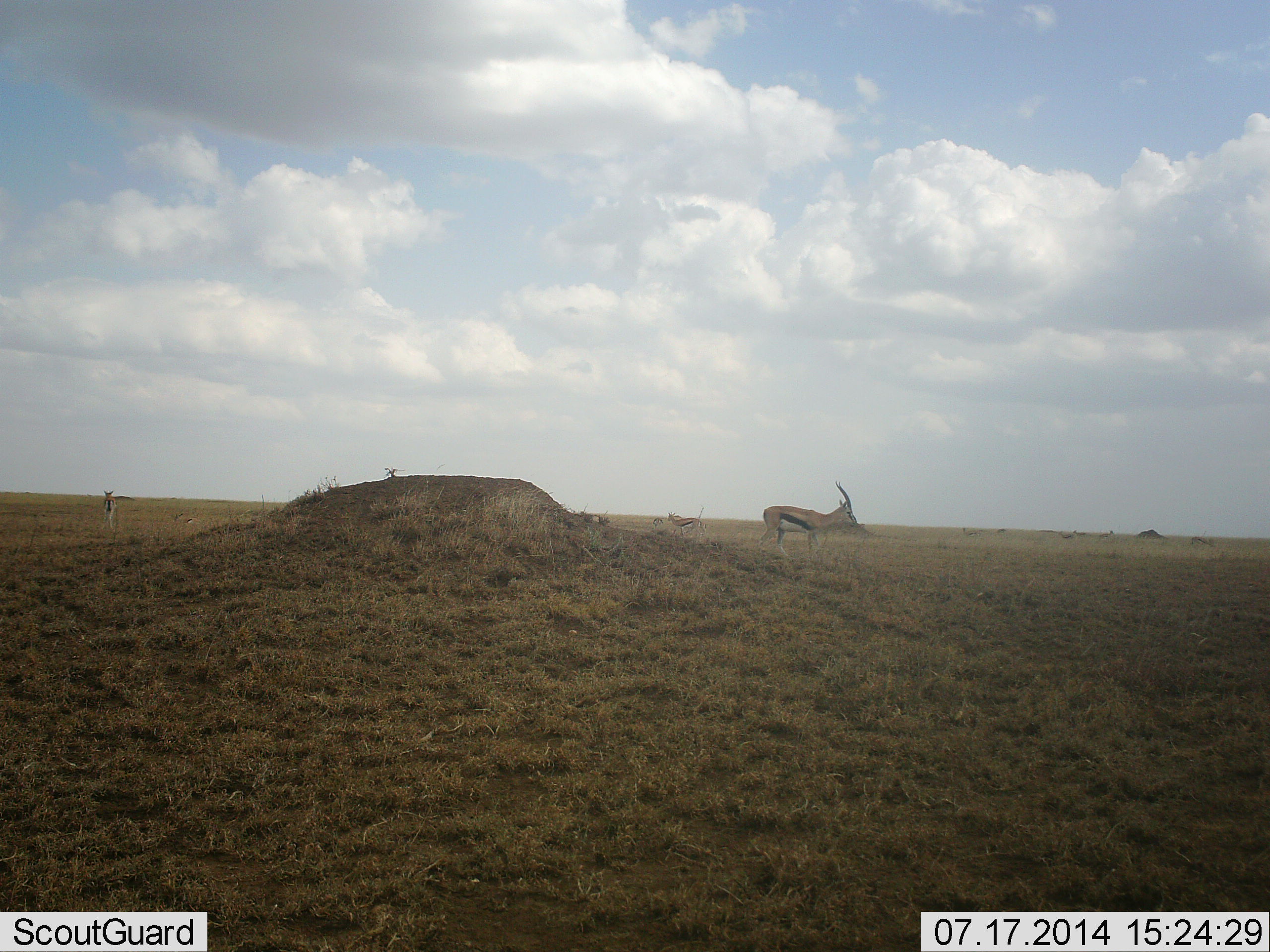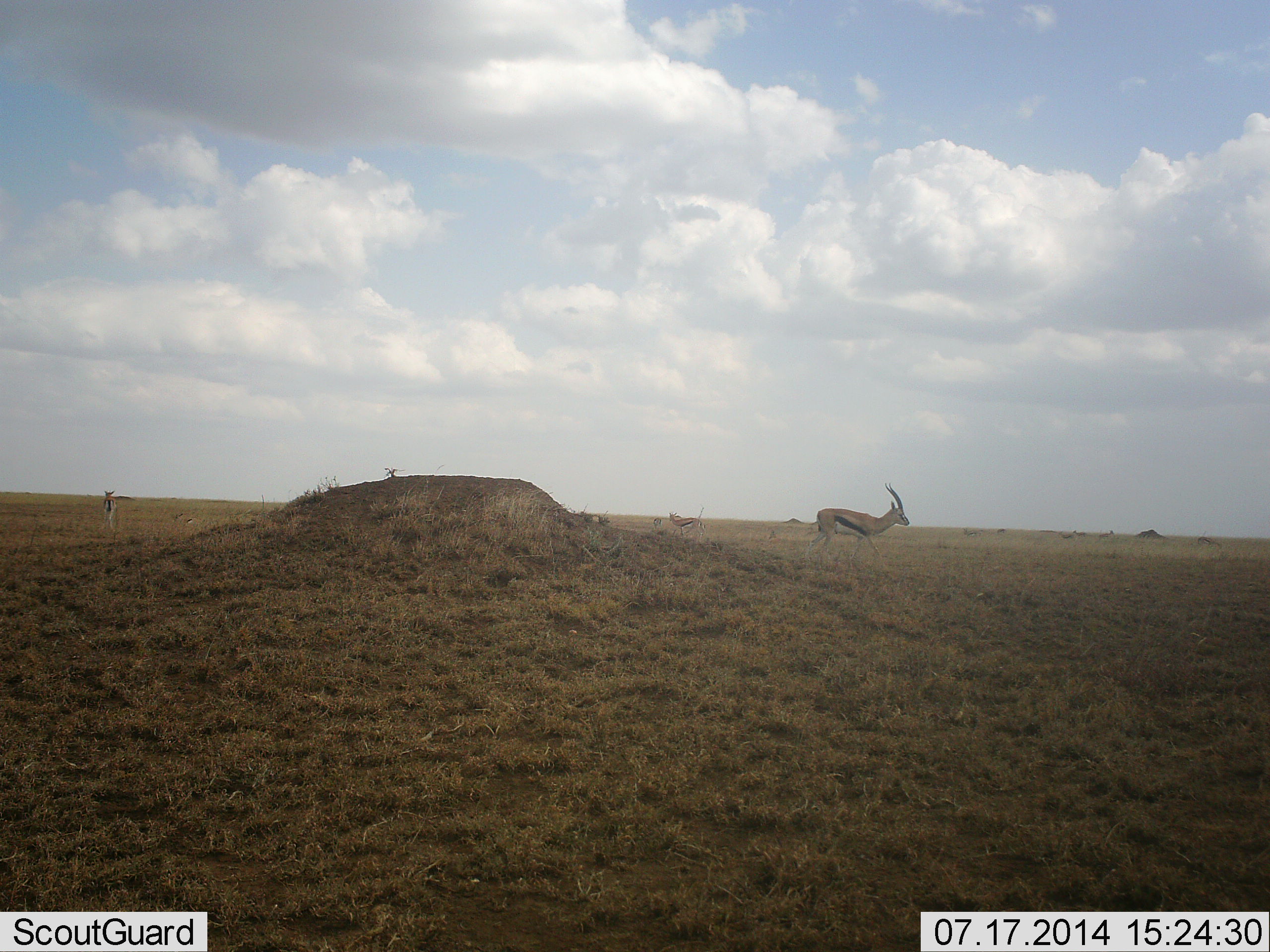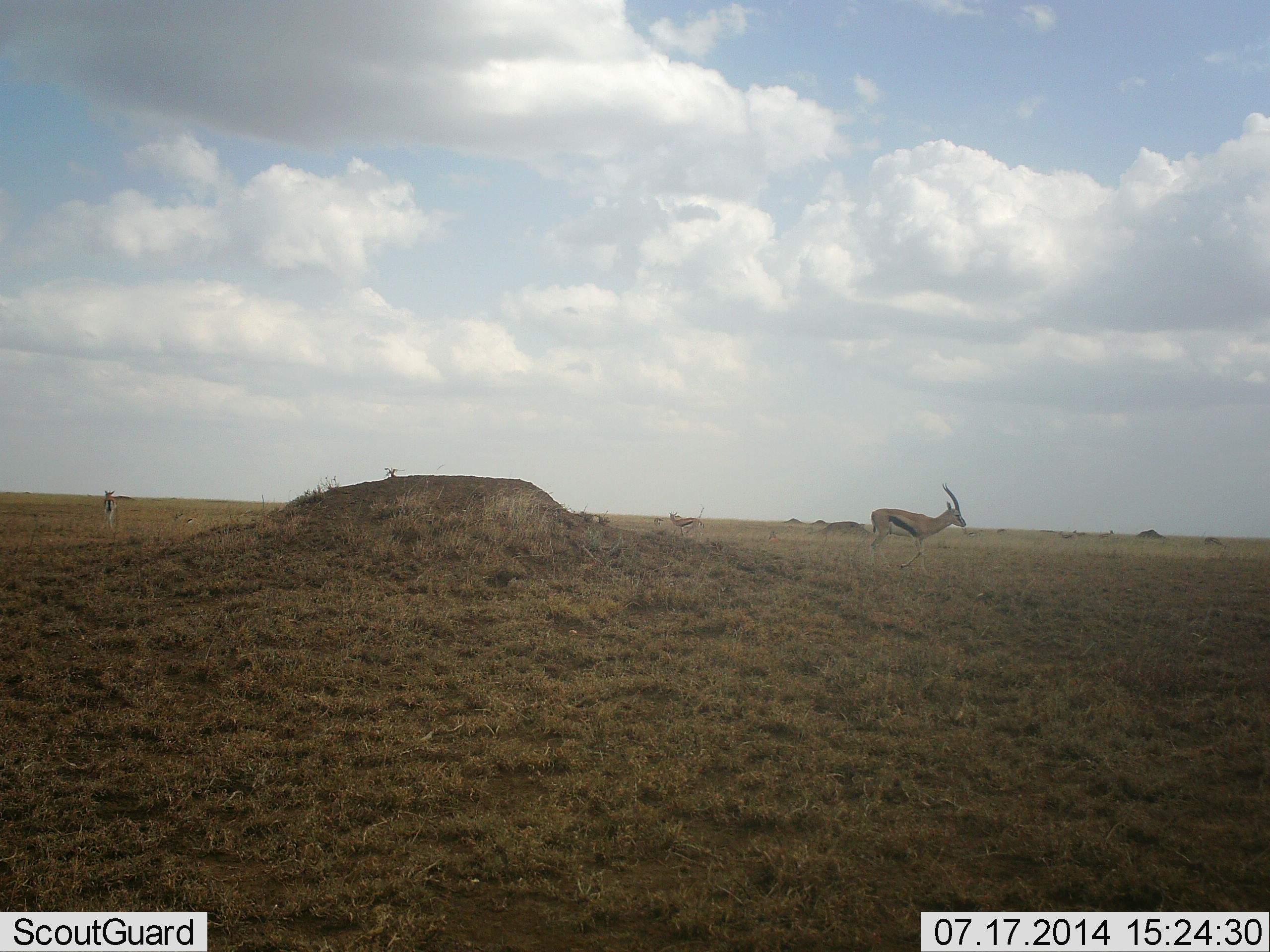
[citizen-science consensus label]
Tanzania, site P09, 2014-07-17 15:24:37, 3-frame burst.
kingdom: Animalia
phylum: Chordata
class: Mammalia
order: Artiodactyla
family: Bovidae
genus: Eudorcas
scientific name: Eudorcas thomsonii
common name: thomson's gazelle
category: gazellethomsons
Gazellethomsons (thomson's gazelle) (Eudorcas thomsonii), count 3. Behavior (volunteer vote fractions): standing 90%, resting 0%, moving 90%, interacting 0%. Young present (vote fraction): 0%. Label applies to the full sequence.